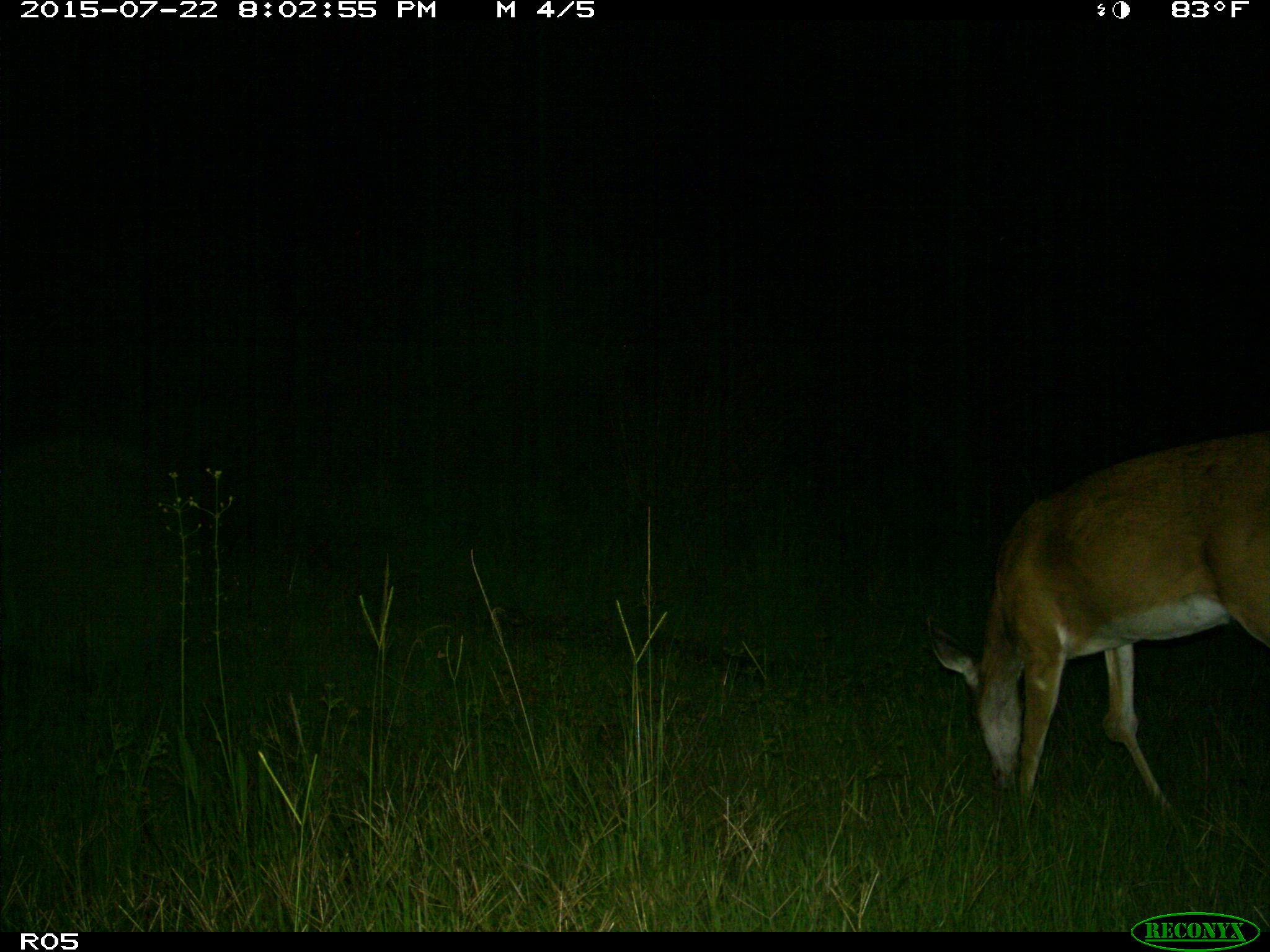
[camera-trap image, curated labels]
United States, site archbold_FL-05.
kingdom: Animalia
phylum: Chordata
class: Mammalia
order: Artiodactyla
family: Cervidae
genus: Odocoileus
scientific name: Odocoileus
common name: deer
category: unidentified deer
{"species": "unidentified deer (deer) (Odocoileus)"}